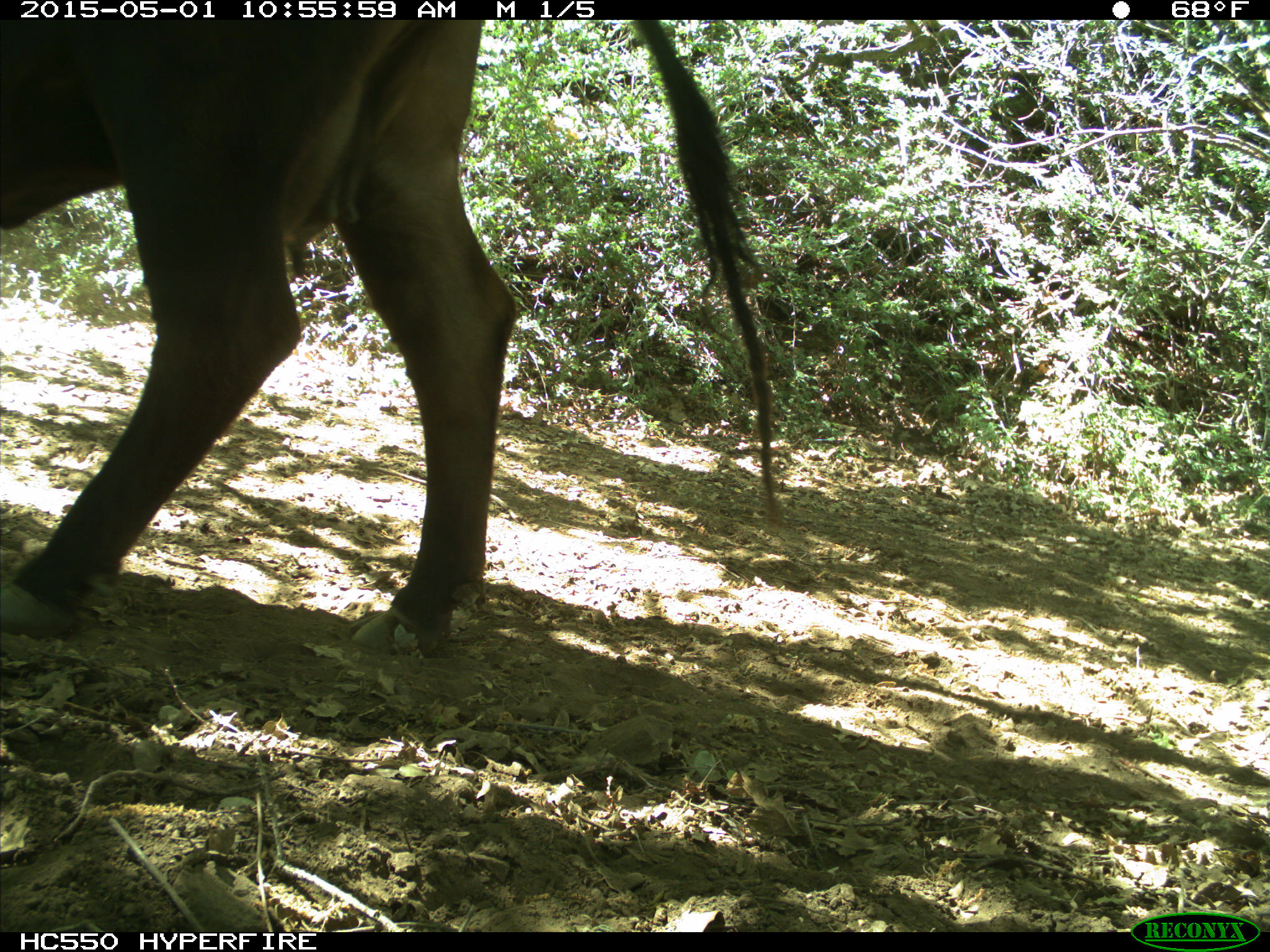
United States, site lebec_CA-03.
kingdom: Animalia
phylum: Chordata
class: Mammalia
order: Artiodactyla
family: Bovidae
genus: Bos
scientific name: Bos taurus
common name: domestic cow